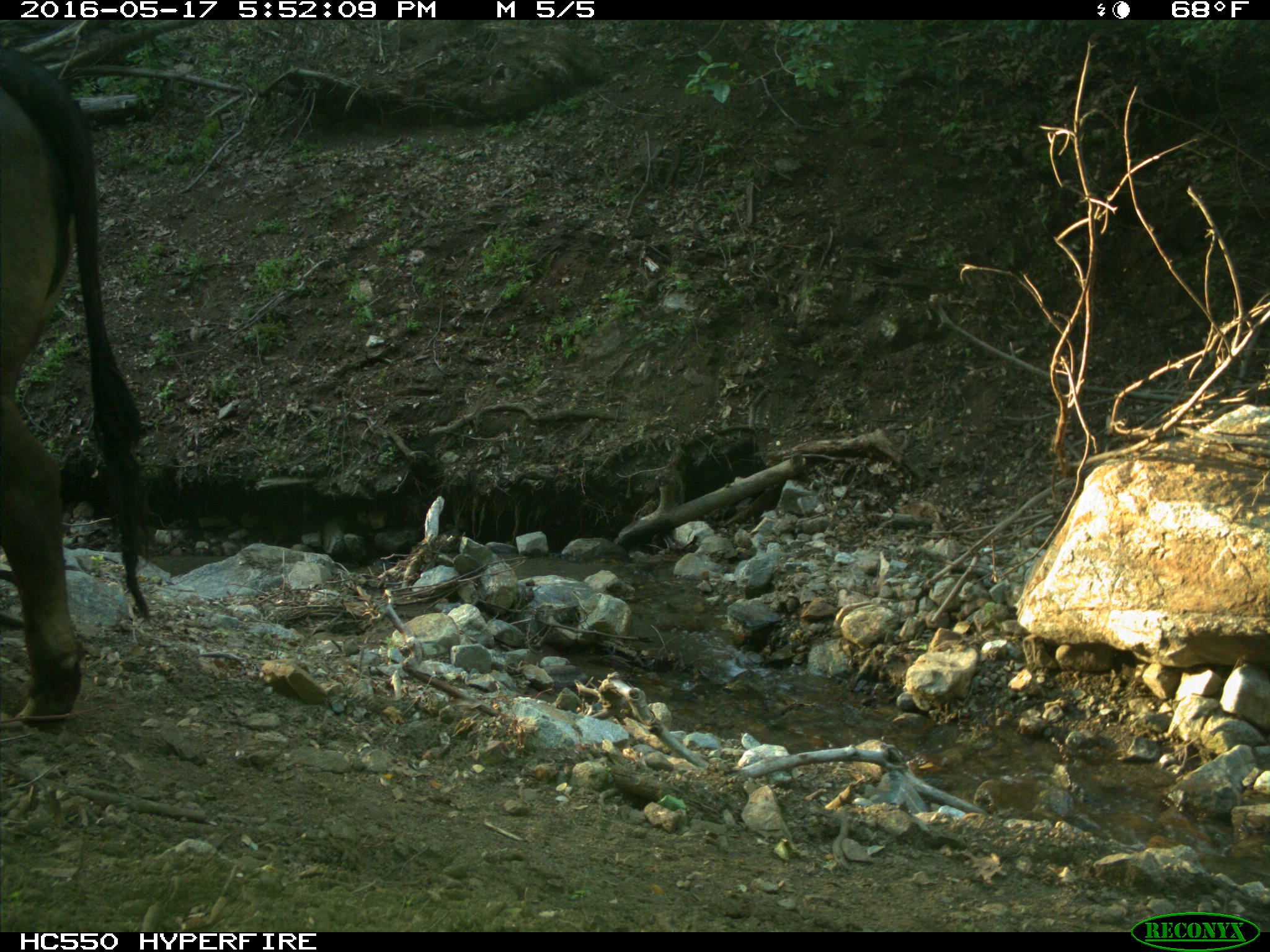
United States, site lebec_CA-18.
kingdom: Animalia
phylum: Chordata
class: Mammalia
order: Artiodactyla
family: Bovidae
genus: Bos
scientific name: Bos taurus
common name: domestic cow